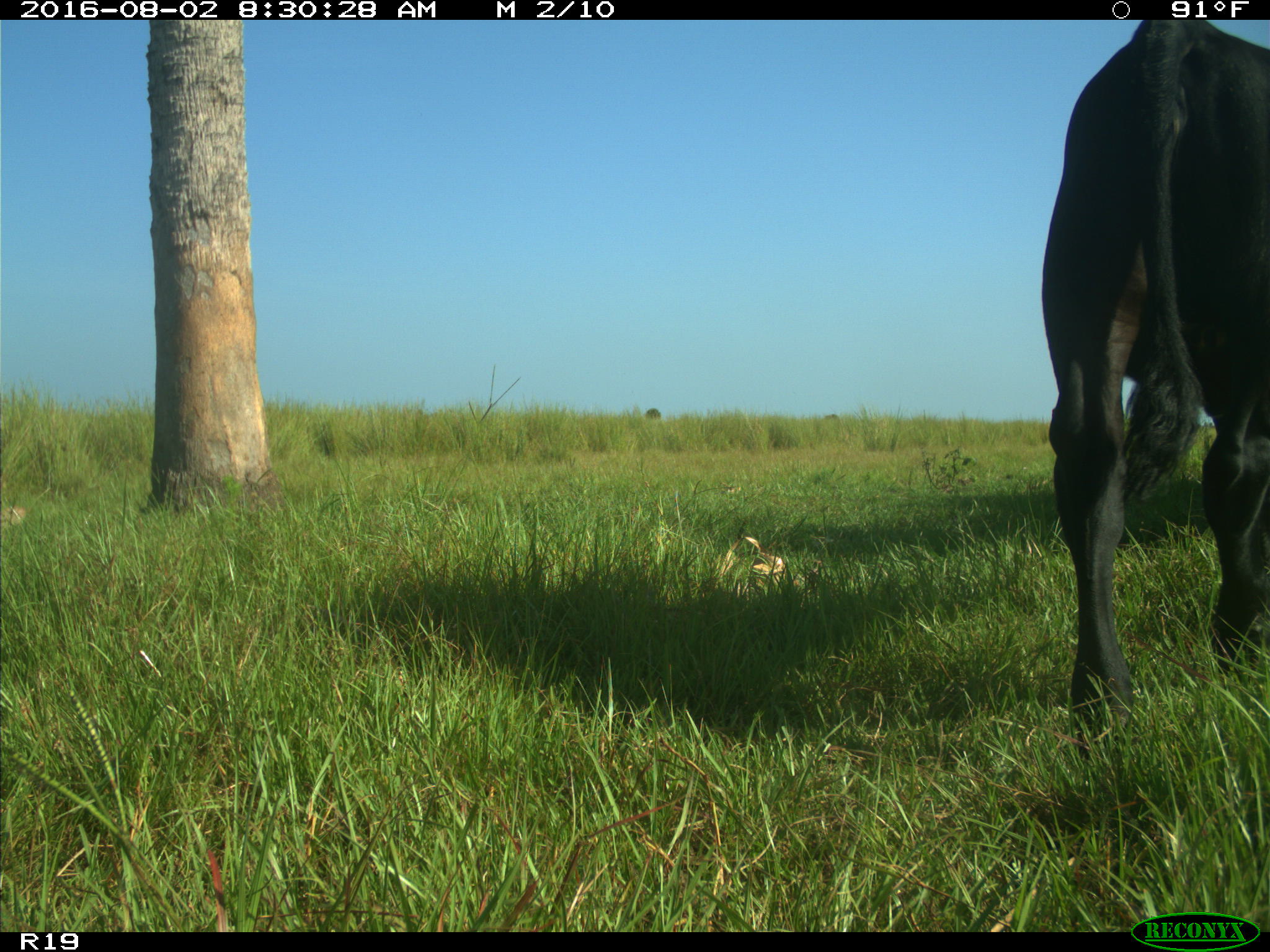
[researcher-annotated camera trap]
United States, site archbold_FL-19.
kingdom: Animalia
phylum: Chordata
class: Mammalia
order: Artiodactyla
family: Bovidae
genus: Bos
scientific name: Bos taurus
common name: domestic cow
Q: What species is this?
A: Bos taurus (domestic cow).